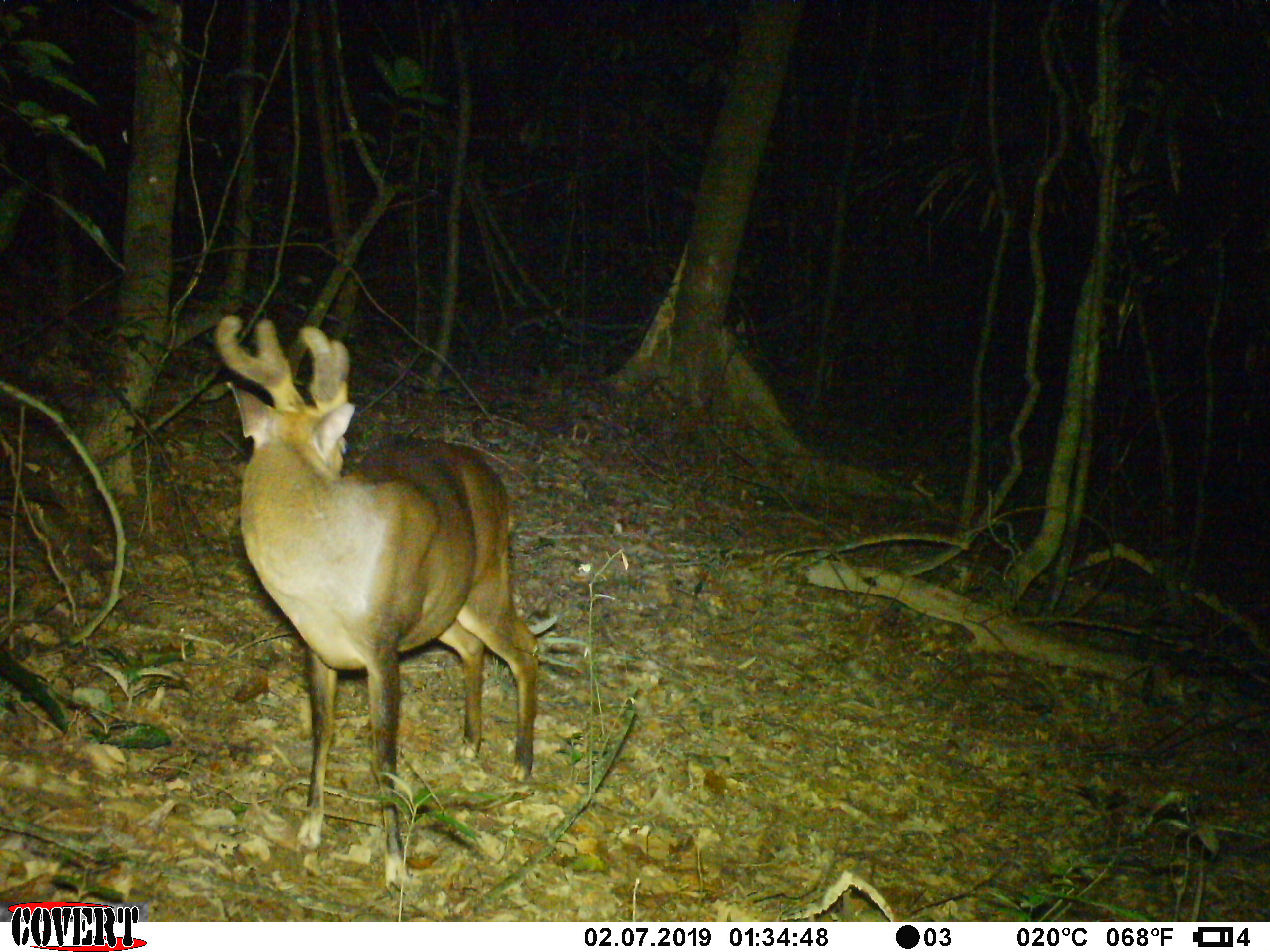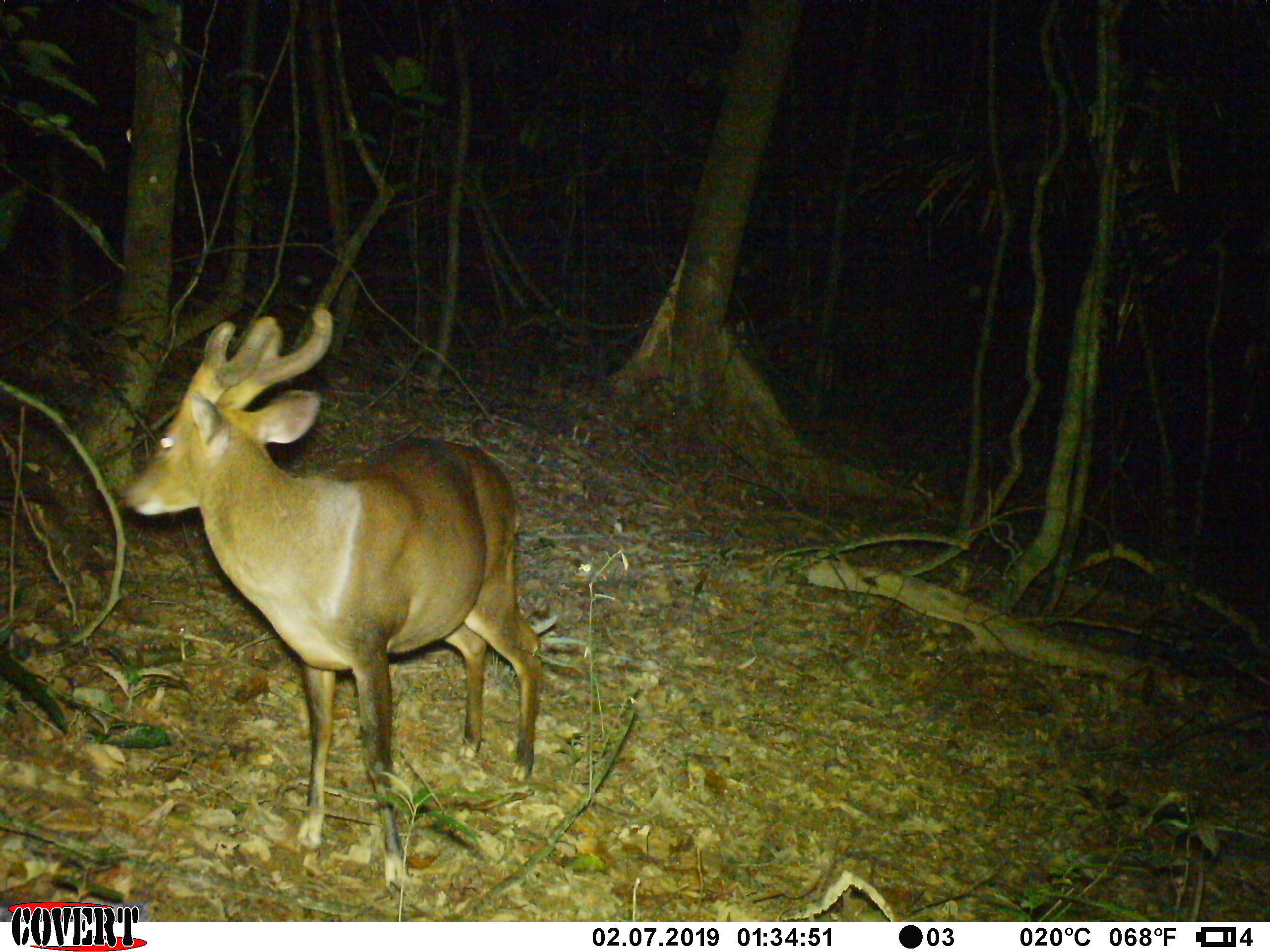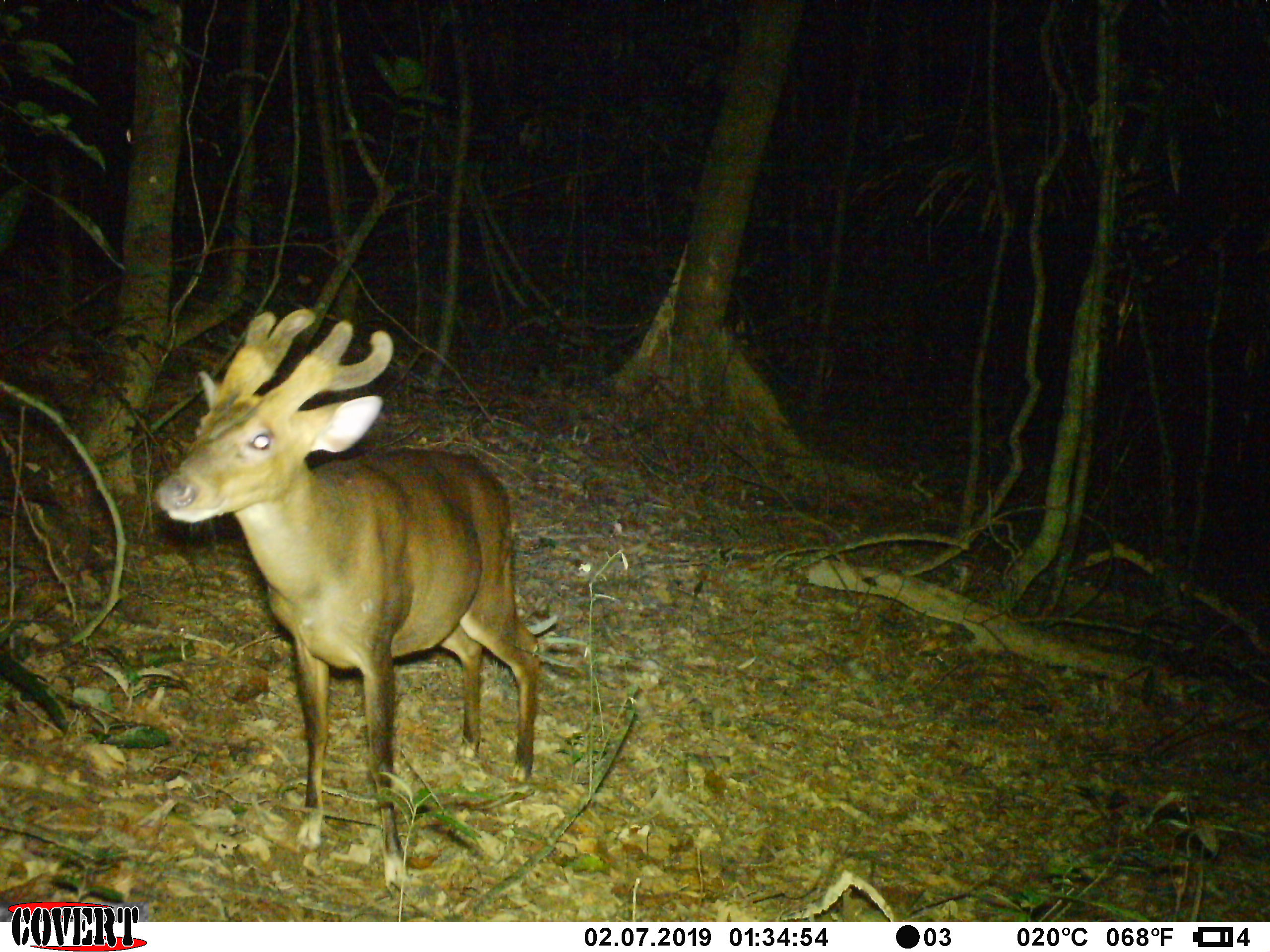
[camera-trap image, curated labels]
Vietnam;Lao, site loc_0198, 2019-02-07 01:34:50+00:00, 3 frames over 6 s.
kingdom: Animalia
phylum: Chordata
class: Mammalia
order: Artiodactyla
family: Cervidae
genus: Muntiacus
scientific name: Muntiacus vuquangensis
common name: large-antlered muntjac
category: large antlered muntjac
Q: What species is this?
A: Large antlered muntjac (large-antlered muntjac) (Muntiacus vuquangensis).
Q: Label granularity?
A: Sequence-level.